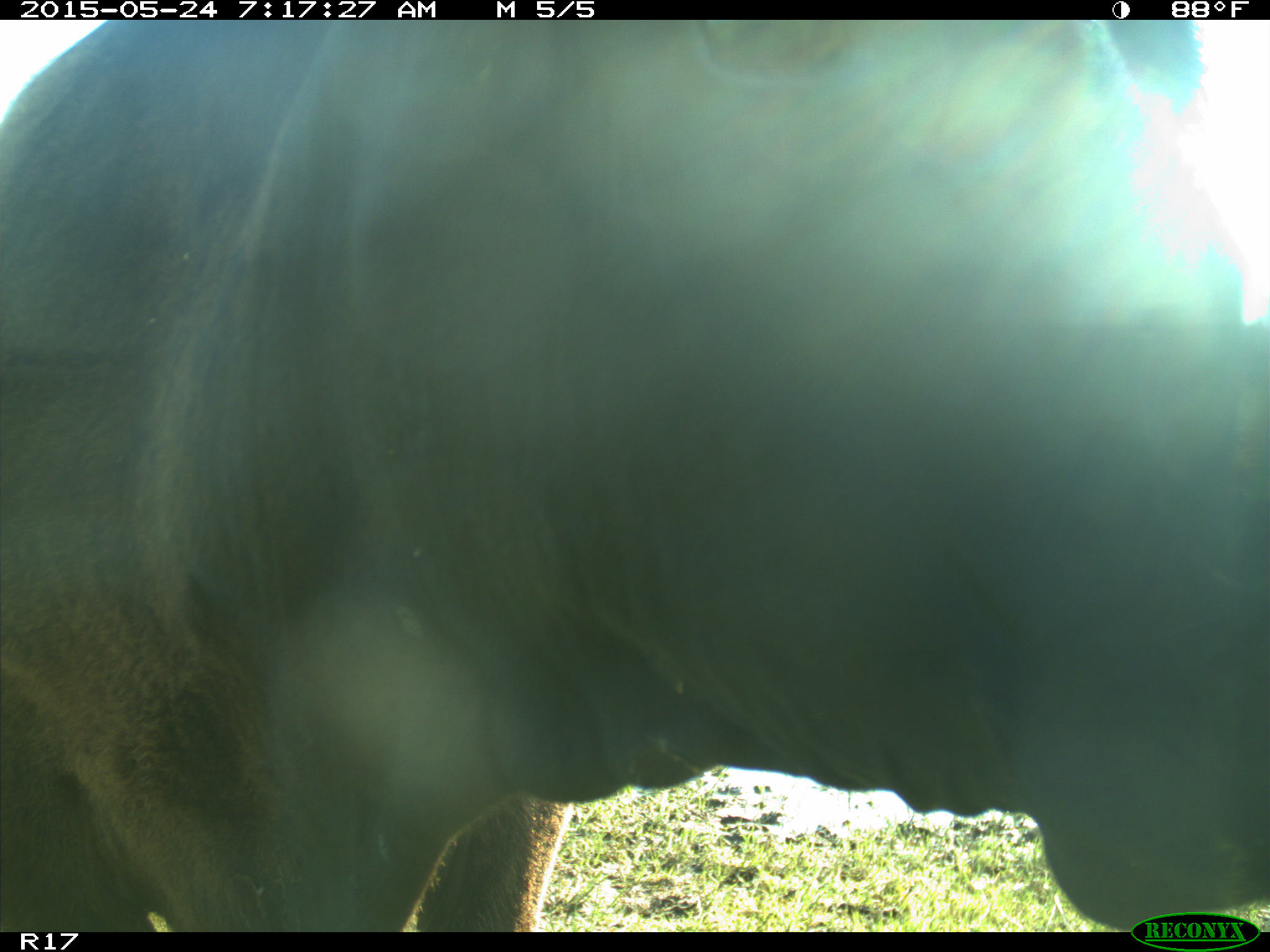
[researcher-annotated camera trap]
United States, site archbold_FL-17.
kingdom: Animalia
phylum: Chordata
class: Mammalia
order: Artiodactyla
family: Bovidae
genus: Bos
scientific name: Bos taurus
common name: domestic cow